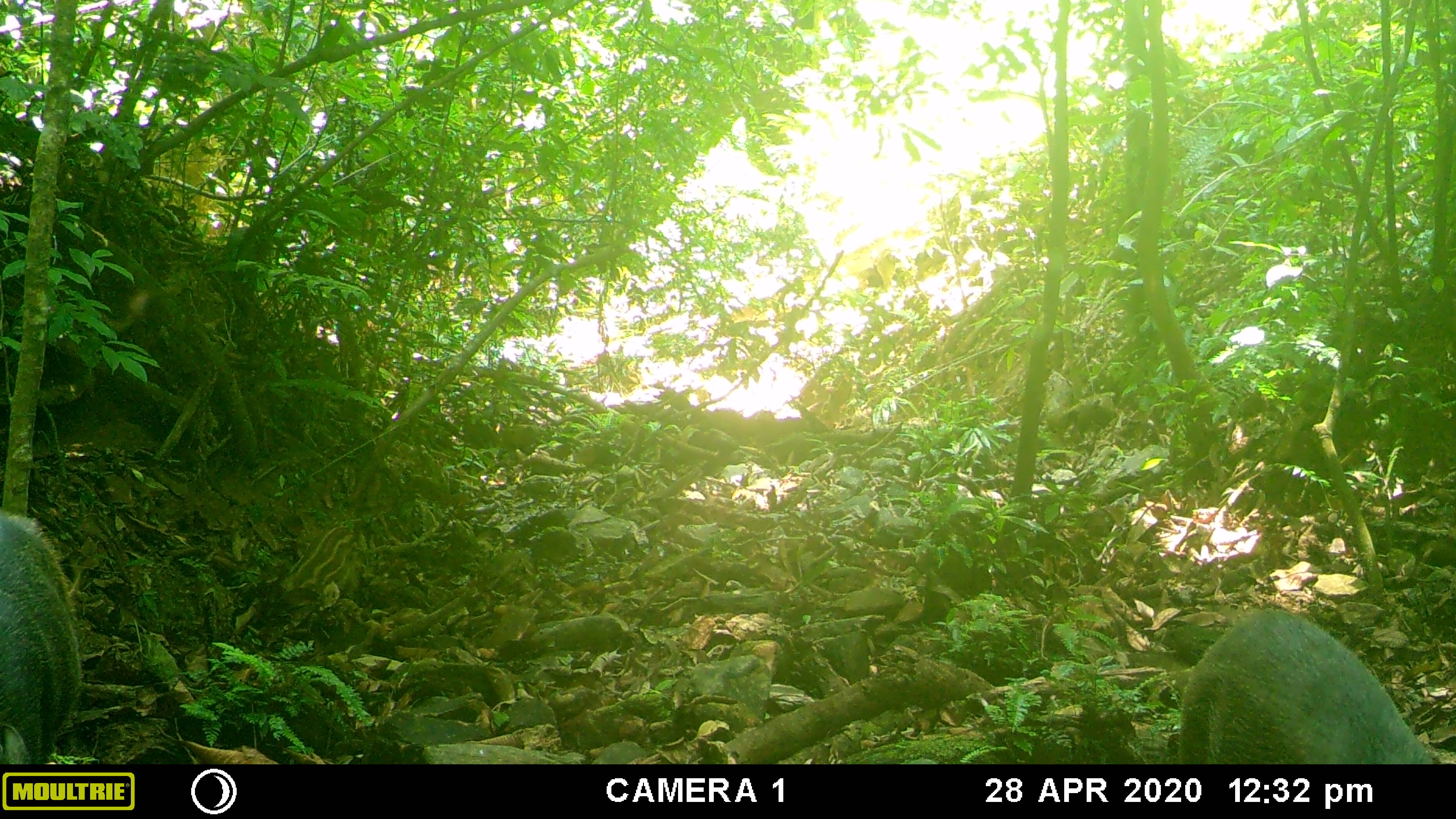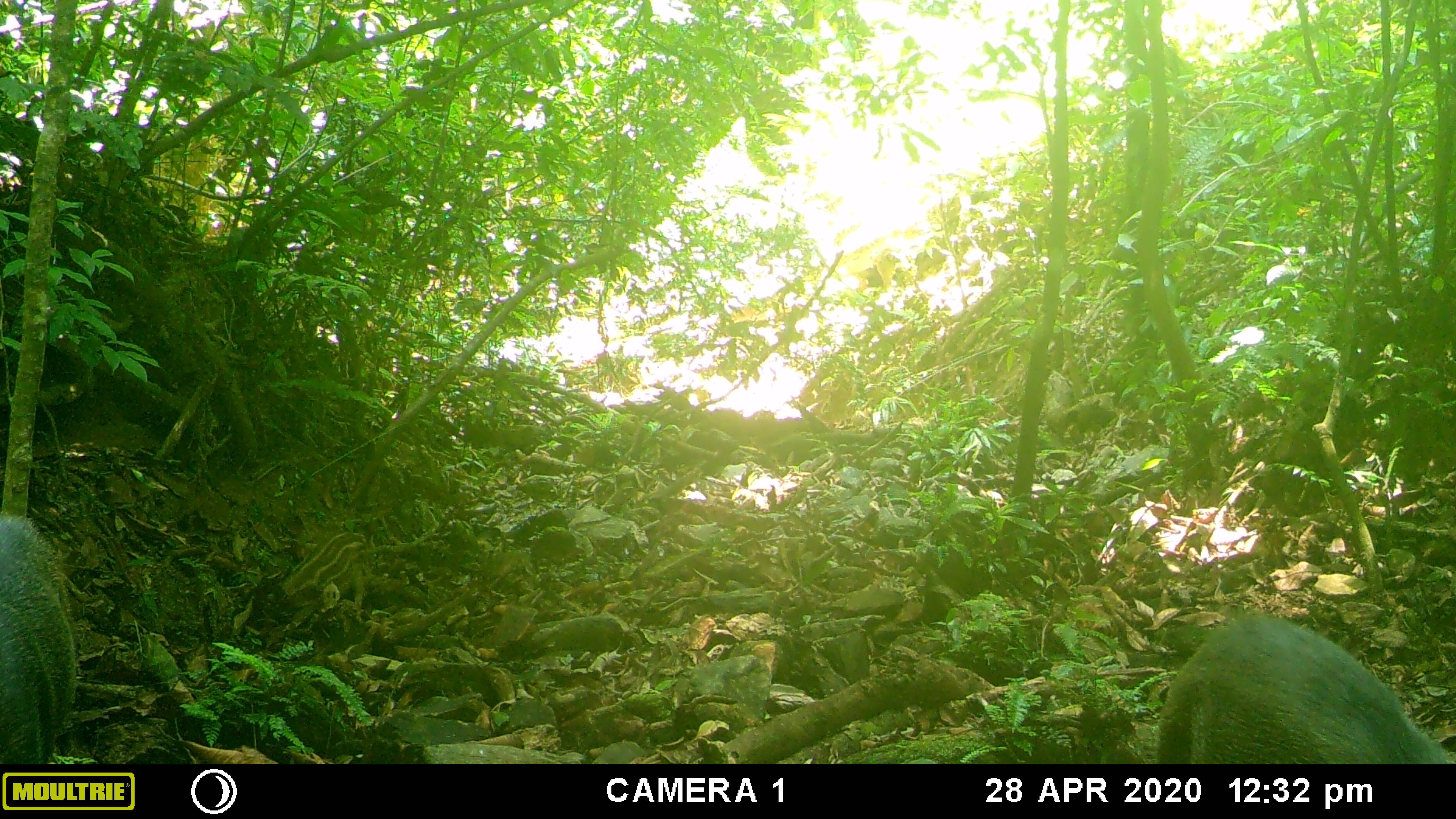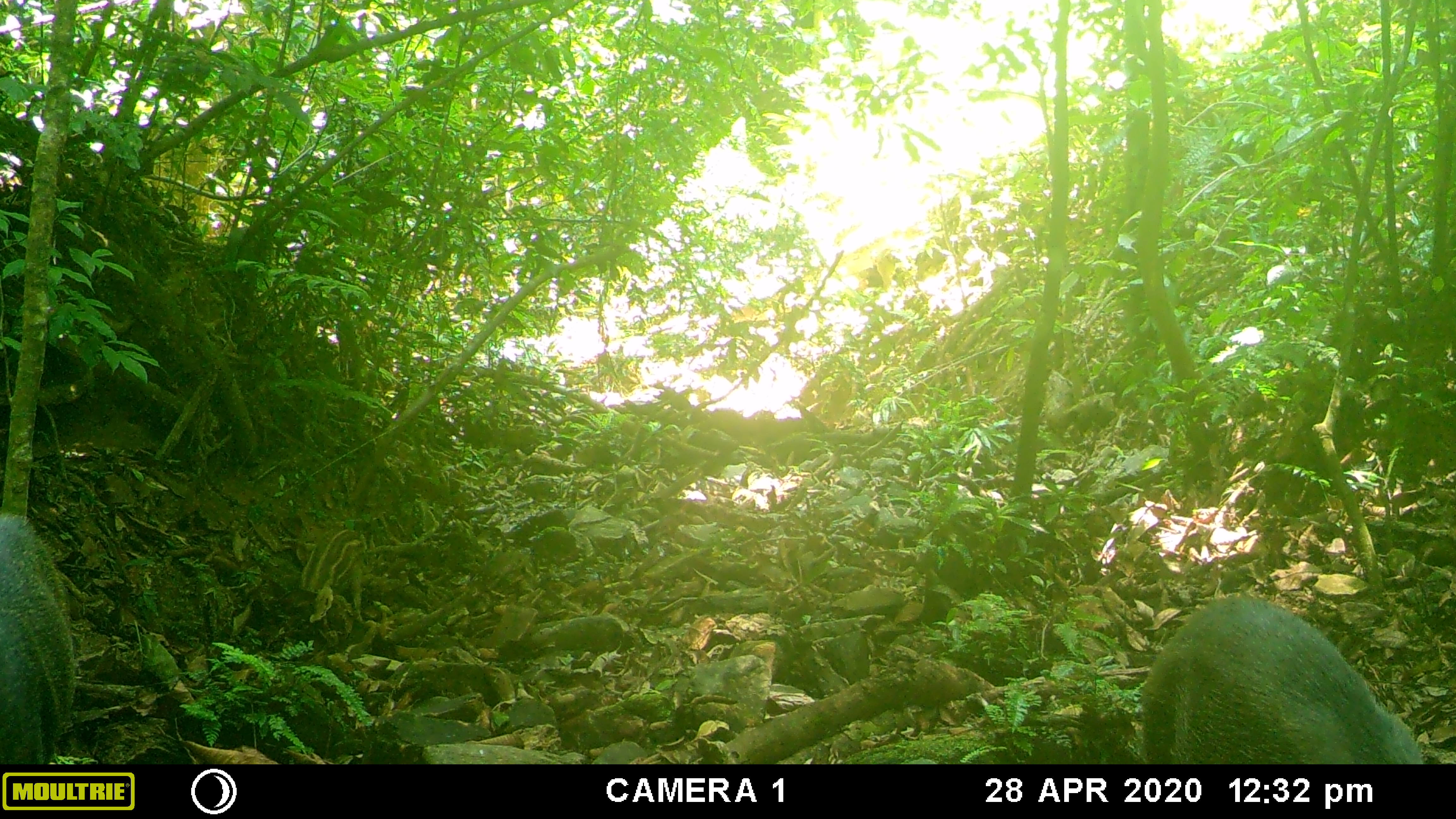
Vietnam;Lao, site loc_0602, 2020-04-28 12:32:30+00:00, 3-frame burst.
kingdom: Animalia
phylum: Chordata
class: Mammalia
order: Artiodactyla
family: Suidae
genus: Sus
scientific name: Sus scrofa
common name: eurasian wild pig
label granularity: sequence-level